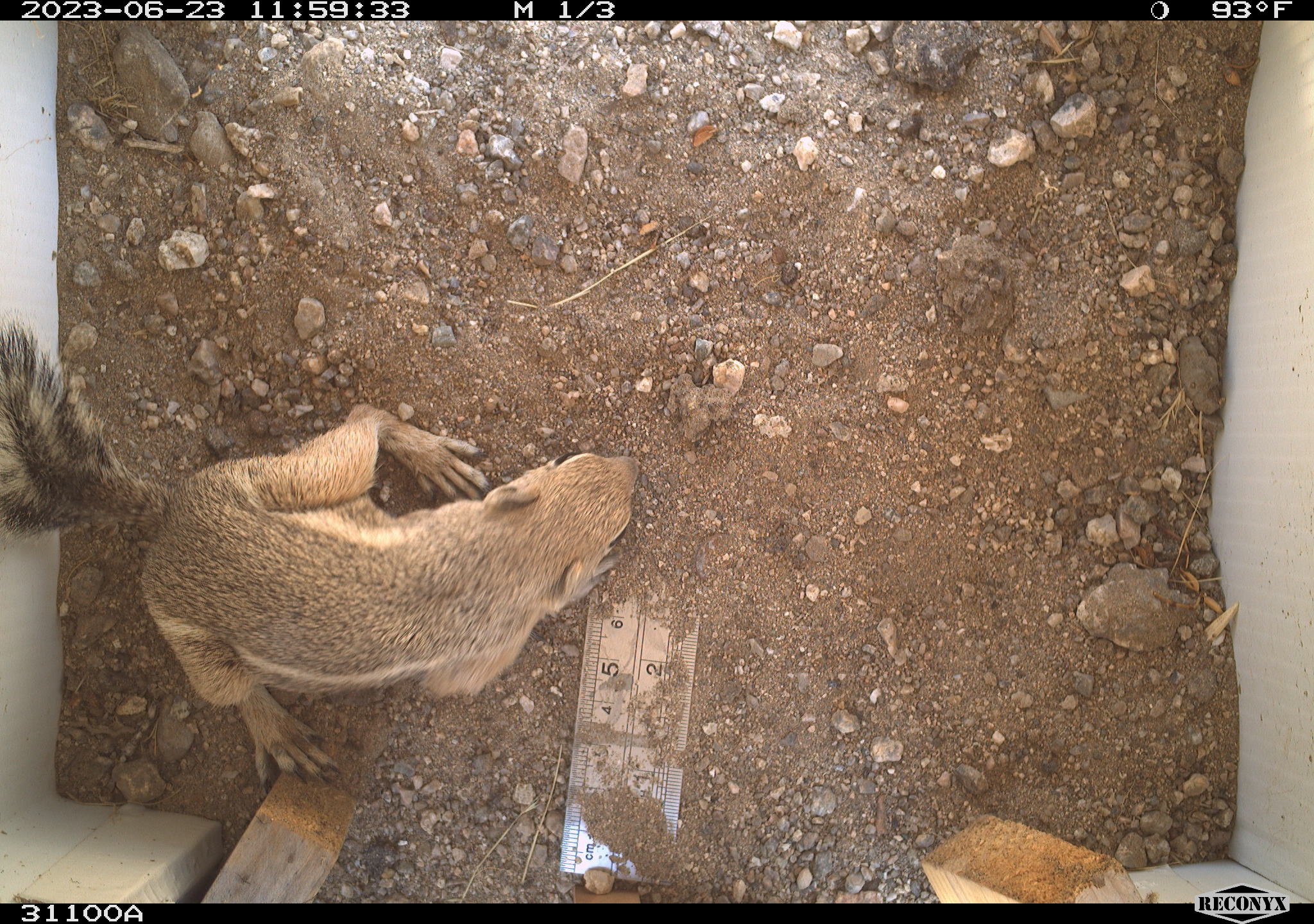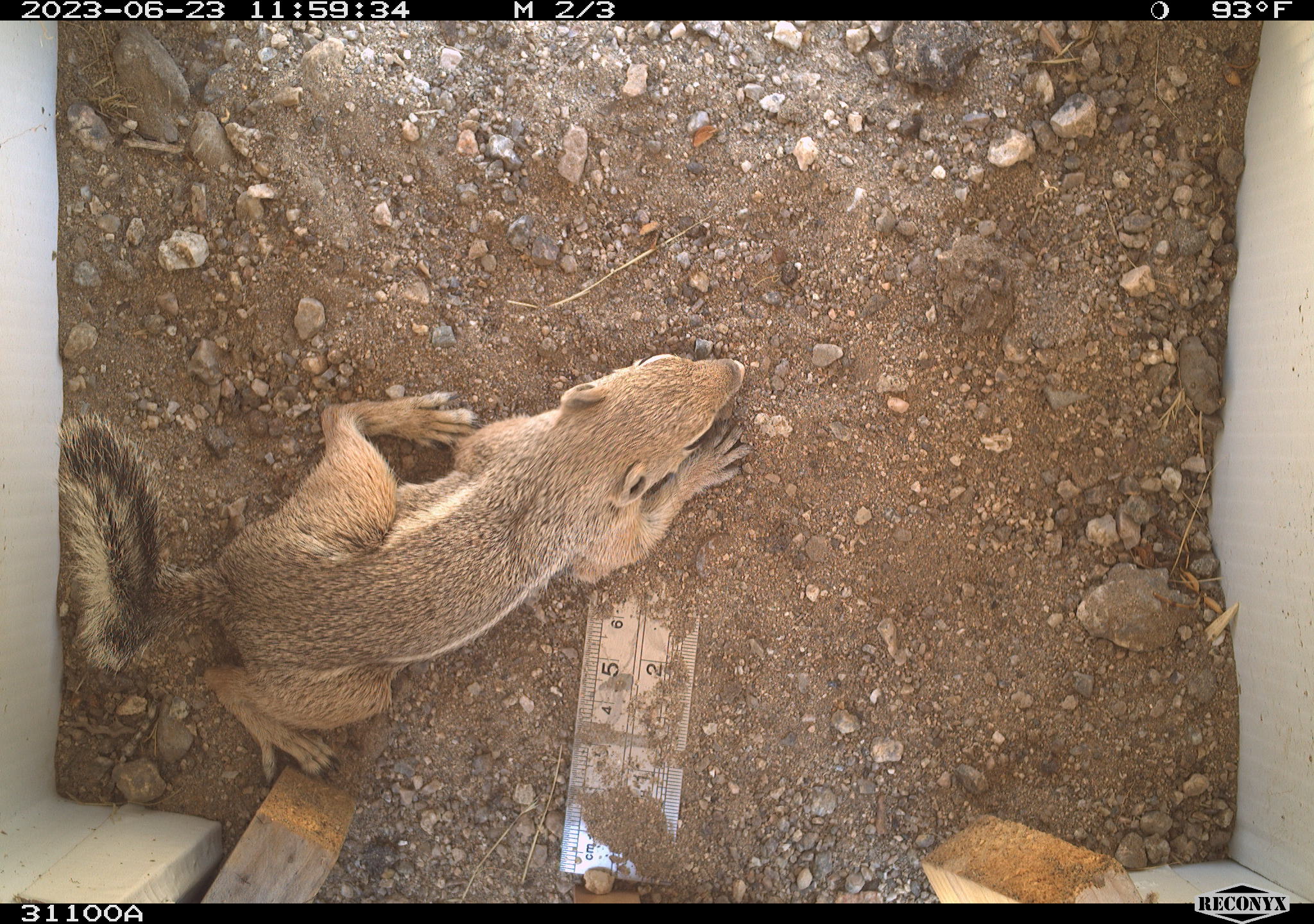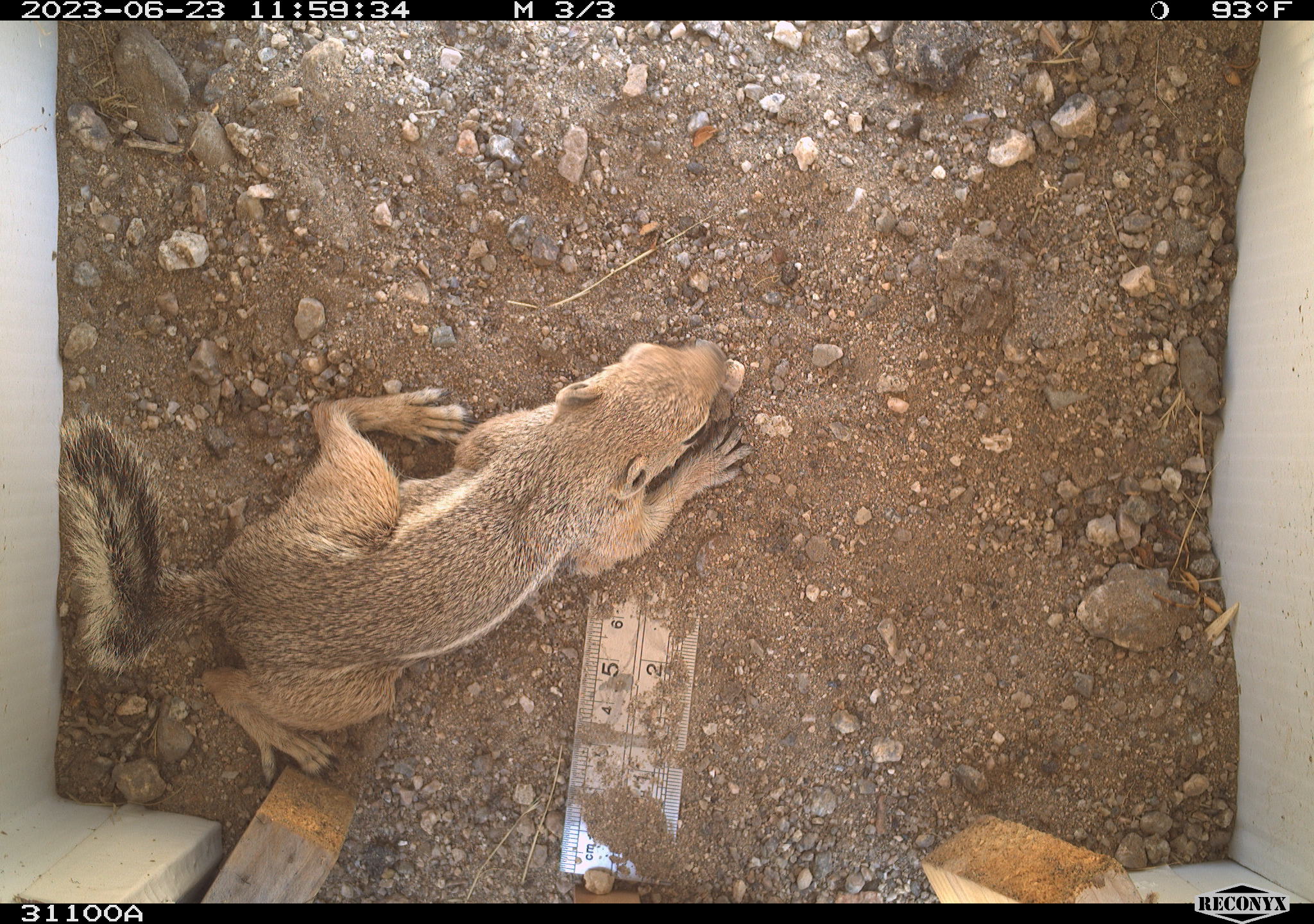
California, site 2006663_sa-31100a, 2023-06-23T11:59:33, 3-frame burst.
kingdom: Animalia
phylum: Chordata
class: Mammalia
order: Rodentia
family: Sciuridae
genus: Ammospermophilus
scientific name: Ammospermophilus leucurus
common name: white-tailed antelope squirrel